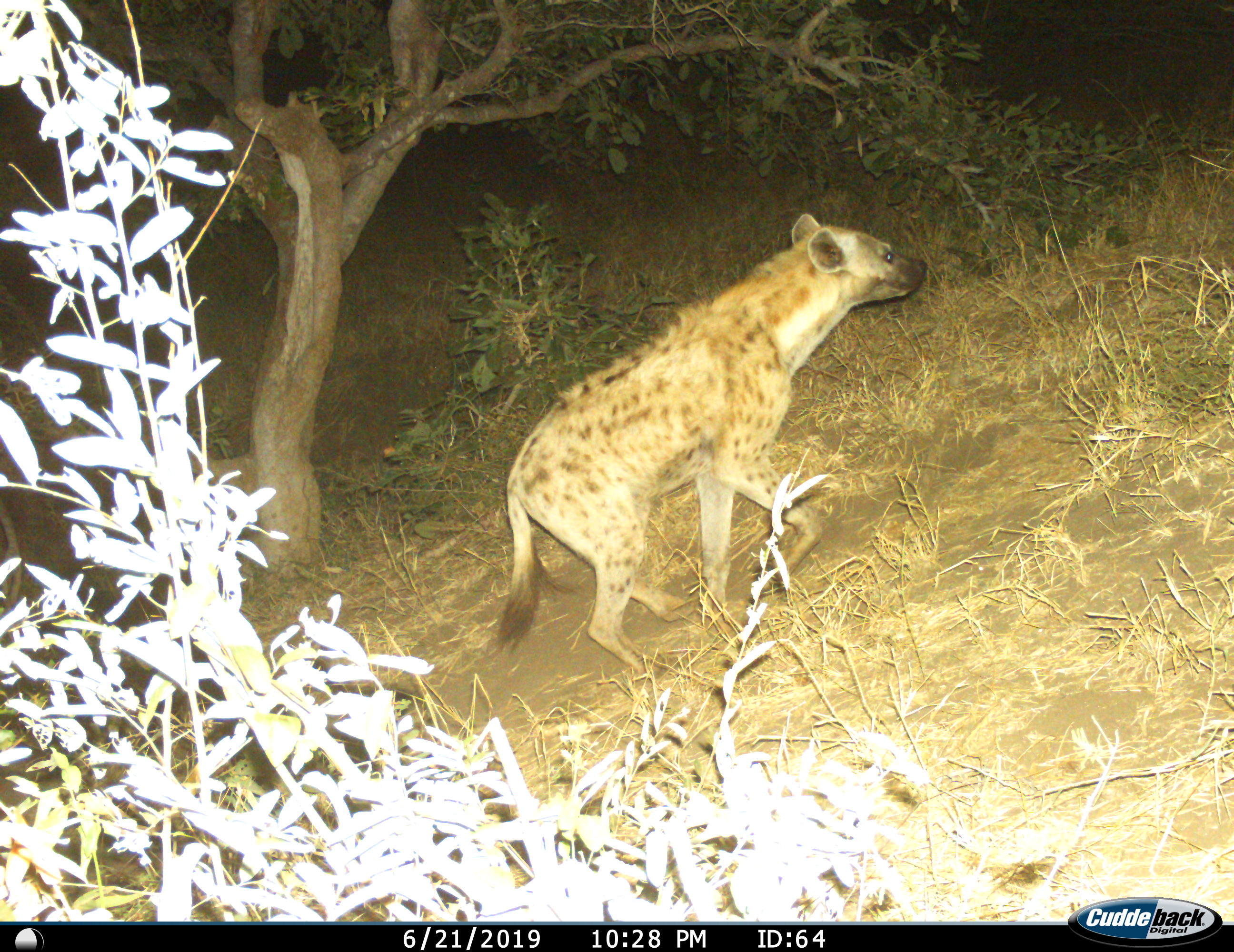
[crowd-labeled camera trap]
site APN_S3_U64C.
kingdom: Animalia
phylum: Chordata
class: Mammalia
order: Carnivora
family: Hyaenidae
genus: Crocuta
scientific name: Crocuta crocuta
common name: spotted hyena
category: hyenaspotted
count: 1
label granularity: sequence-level